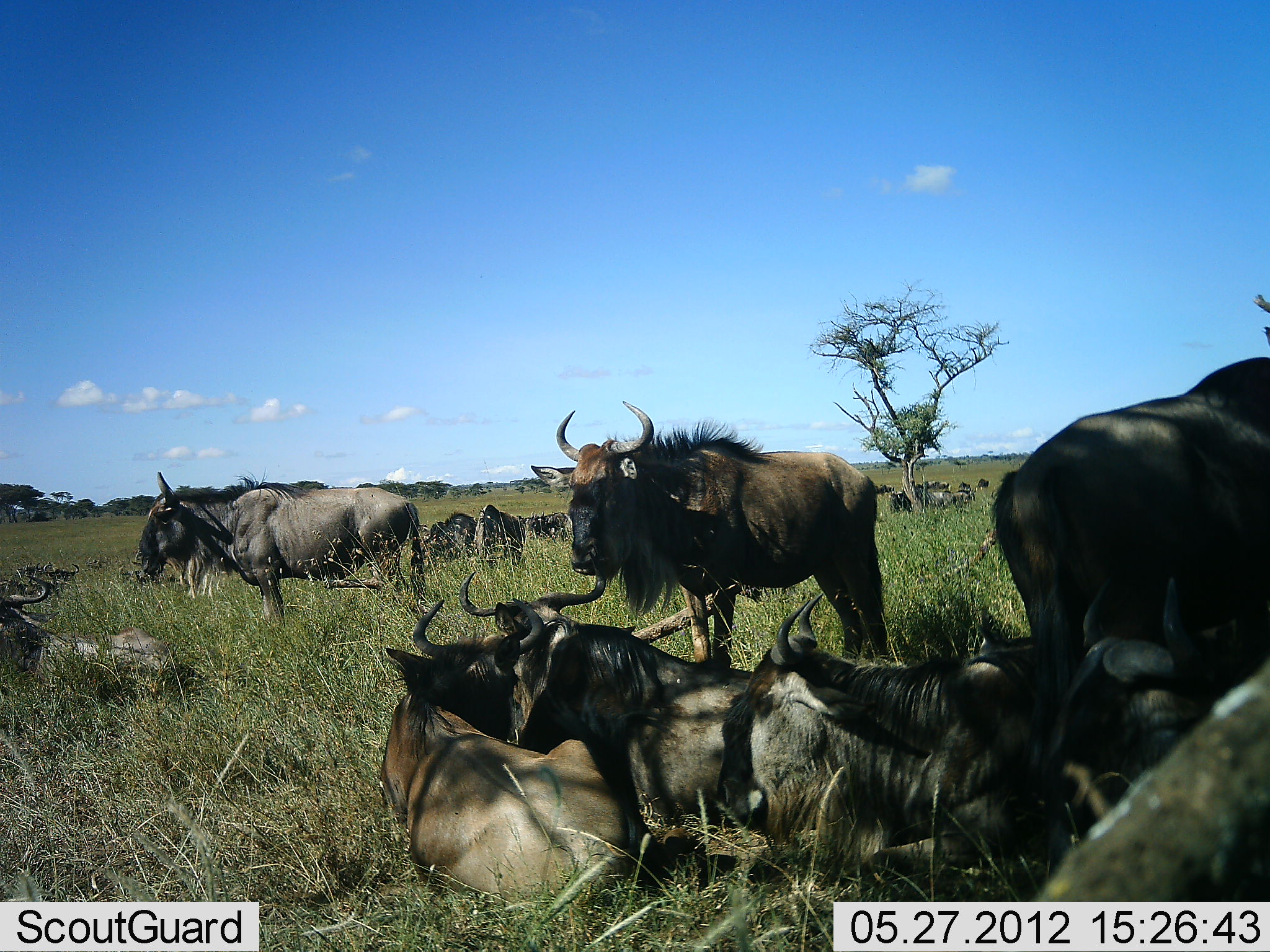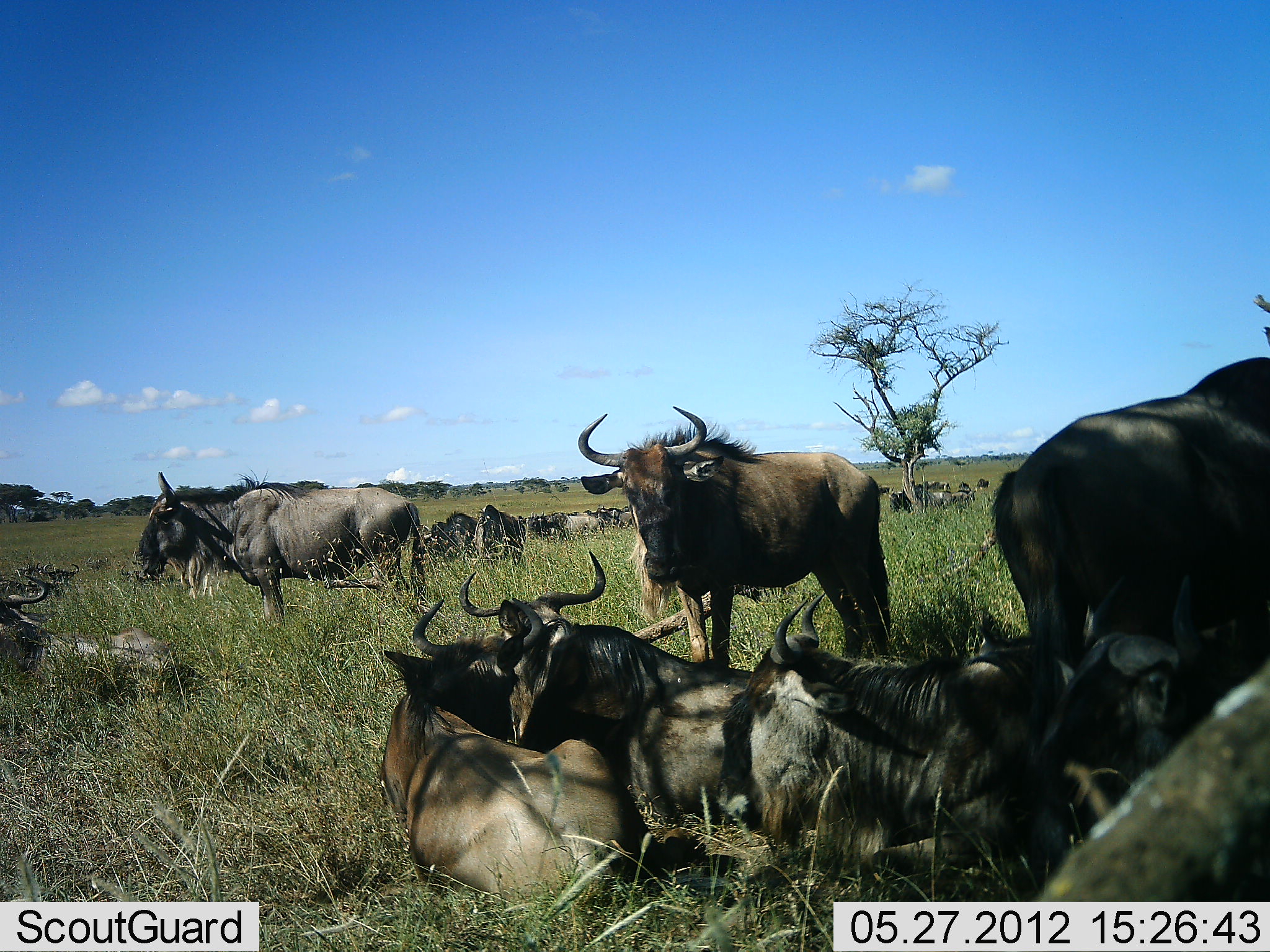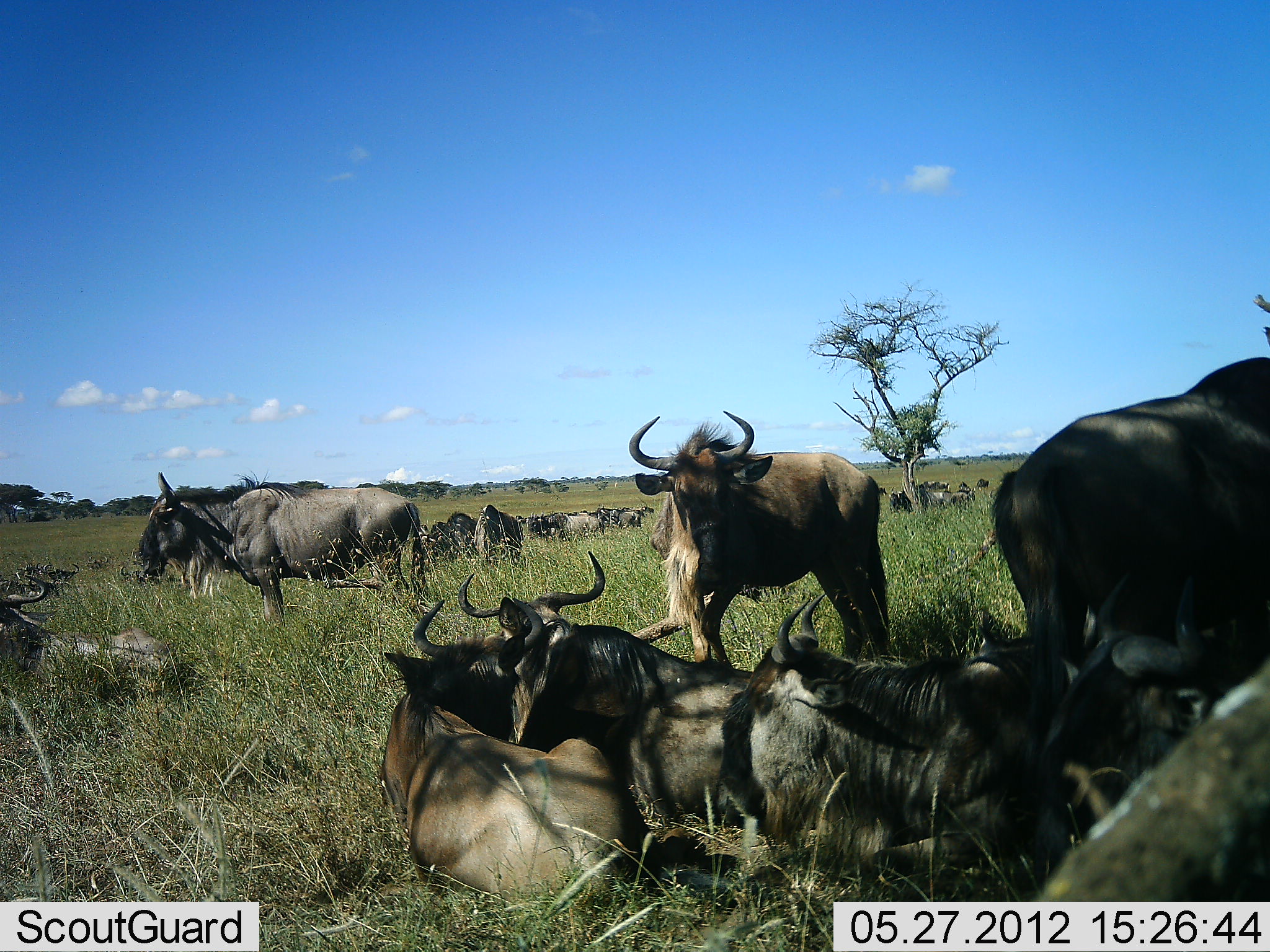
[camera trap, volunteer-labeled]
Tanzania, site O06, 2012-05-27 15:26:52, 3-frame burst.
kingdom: Animalia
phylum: Chordata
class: Mammalia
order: Artiodactyla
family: Bovidae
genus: Connochaetes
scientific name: Connochaetes taurinus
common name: blue wildebeest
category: wildebeest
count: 11-50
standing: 86%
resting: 100%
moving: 11%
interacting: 14%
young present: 0%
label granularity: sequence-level